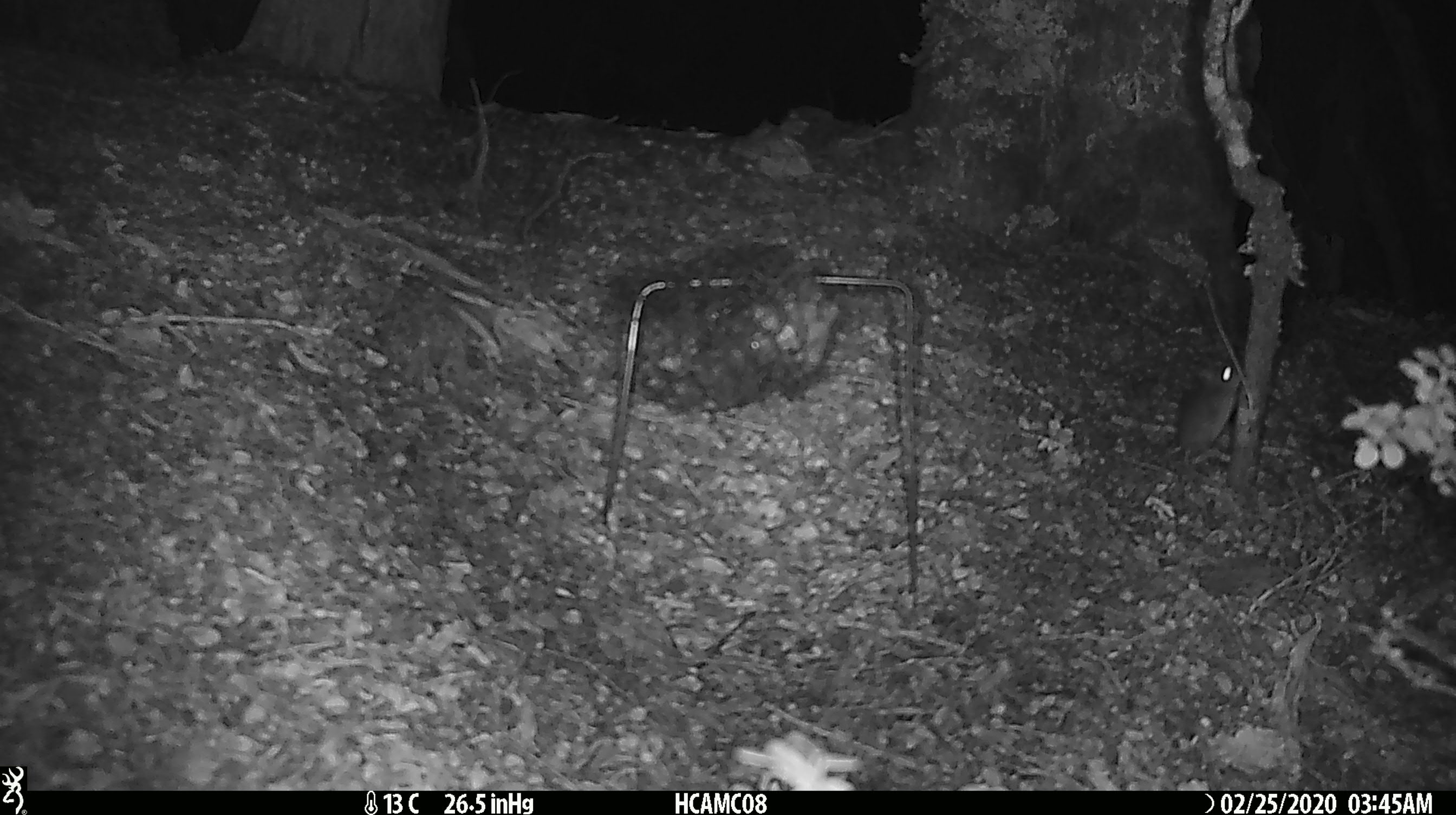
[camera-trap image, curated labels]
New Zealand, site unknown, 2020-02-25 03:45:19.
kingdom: Animalia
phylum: Chordata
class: Mammalia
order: Rodentia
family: Muridae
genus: Mus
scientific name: Mus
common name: mouse